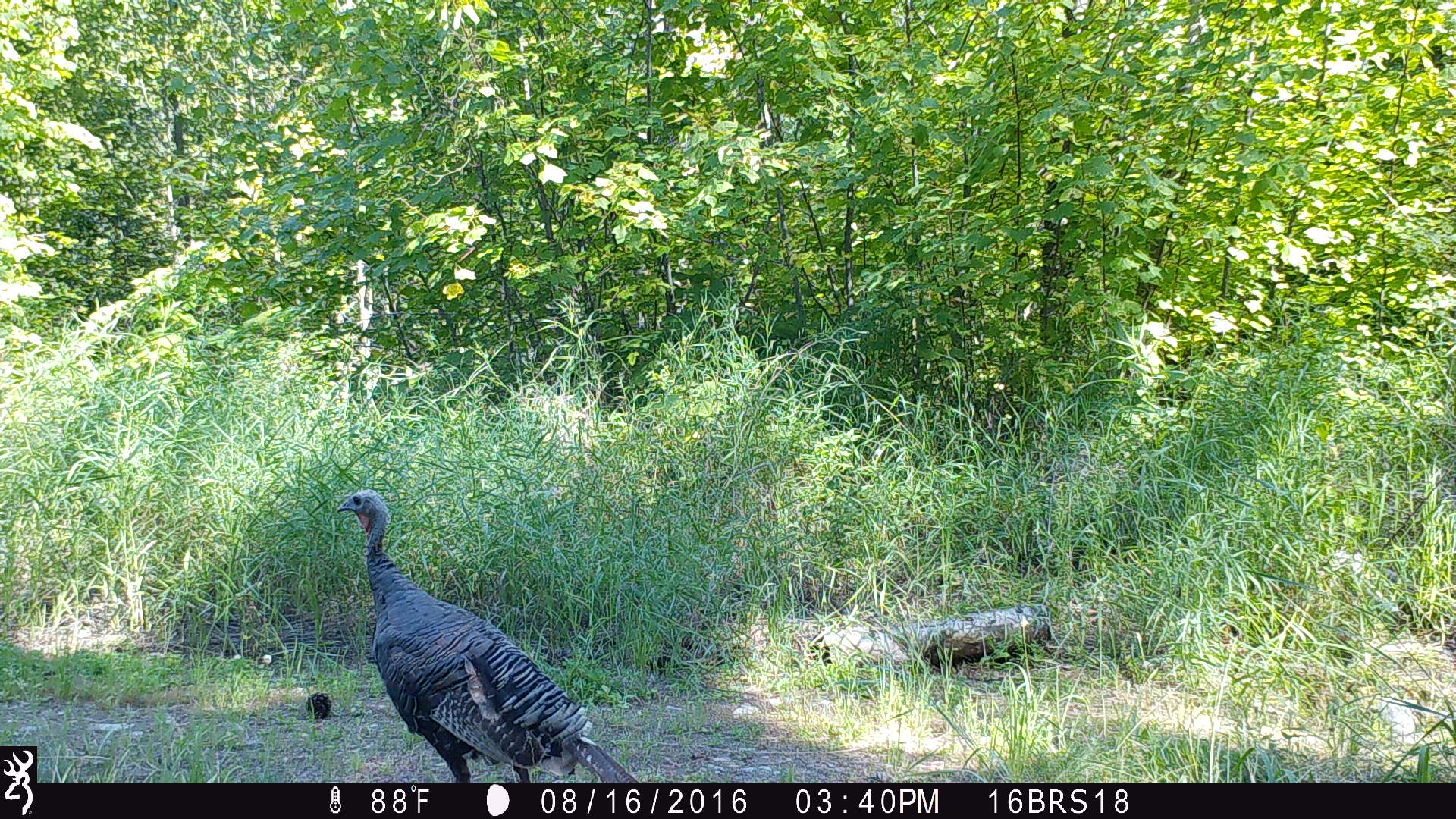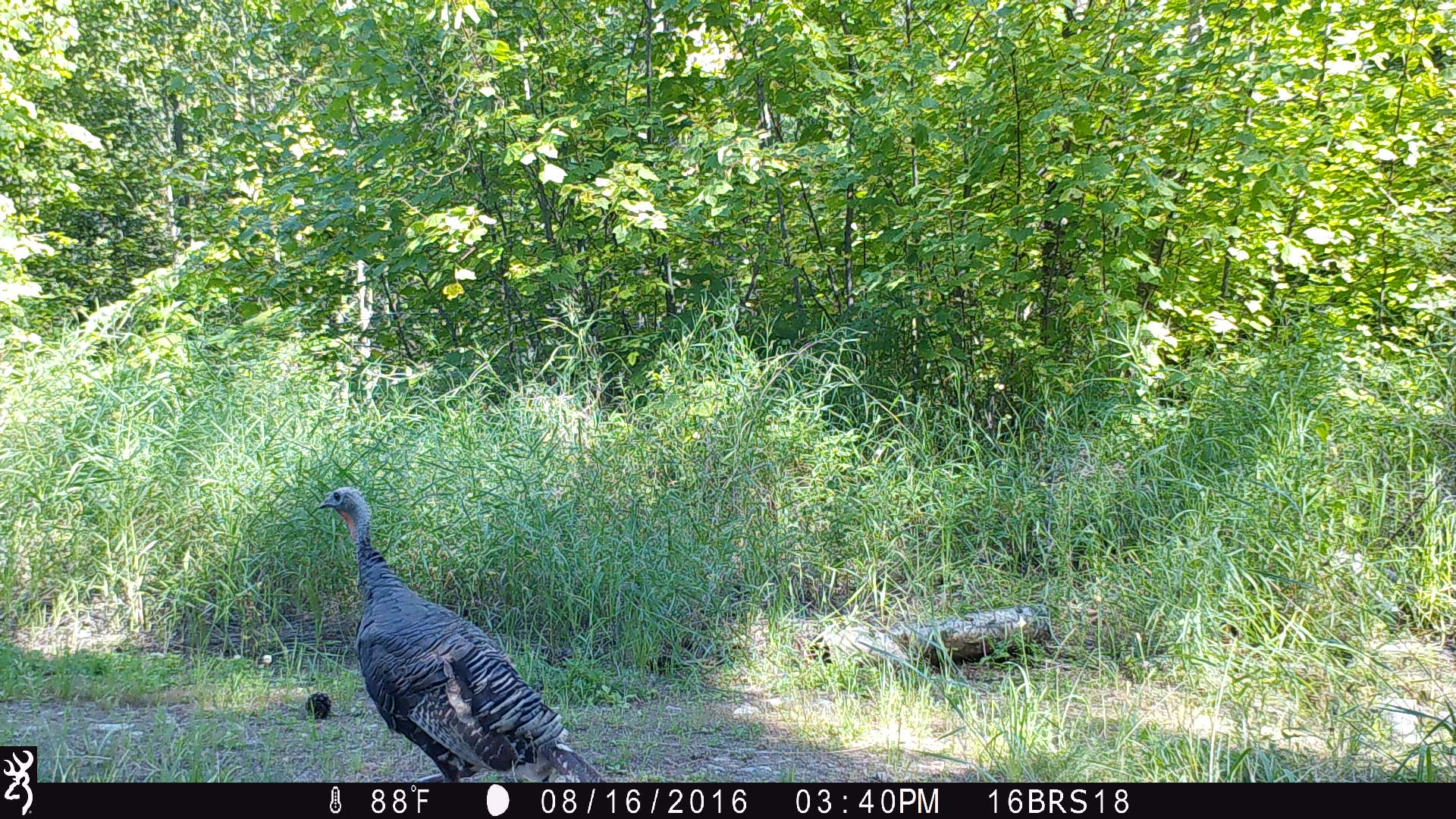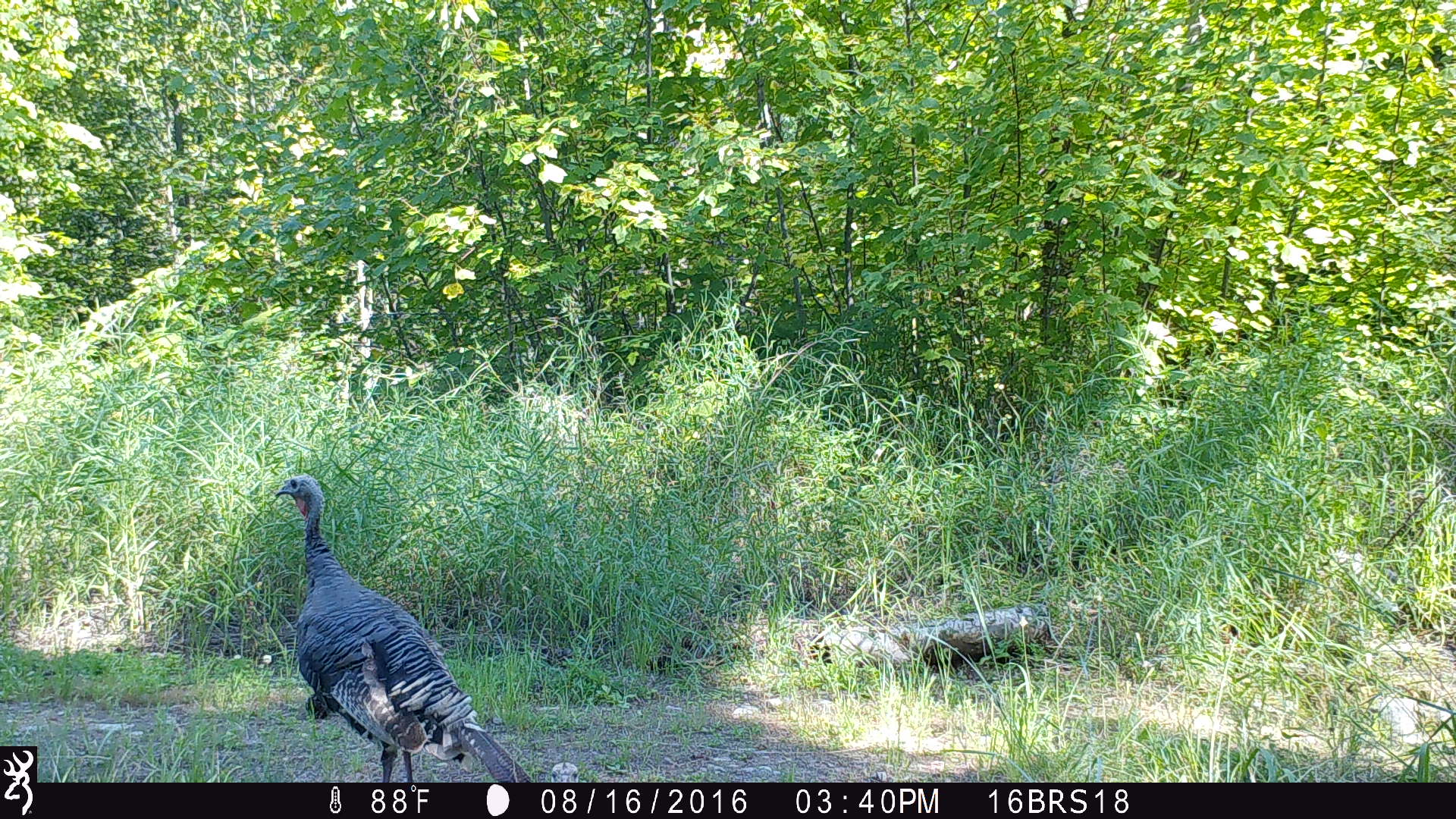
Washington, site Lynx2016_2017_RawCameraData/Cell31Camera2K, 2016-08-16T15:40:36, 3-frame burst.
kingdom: Animalia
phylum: Chordata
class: Aves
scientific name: Aves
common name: birds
Aves (birds). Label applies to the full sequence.